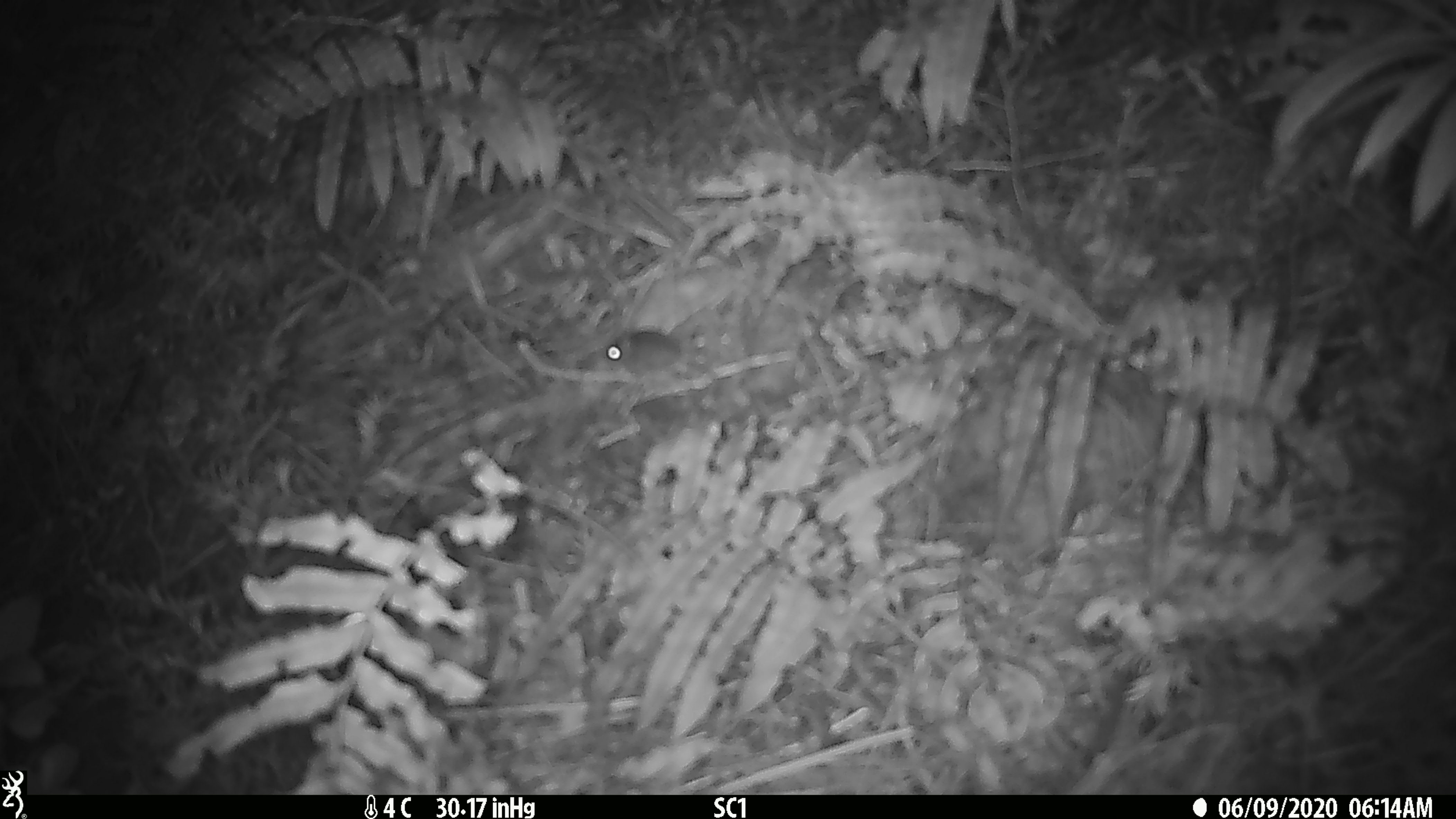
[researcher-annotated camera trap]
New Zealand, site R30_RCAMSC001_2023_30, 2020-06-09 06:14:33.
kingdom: Animalia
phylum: Chordata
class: Mammalia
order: Rodentia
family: Muridae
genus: Mus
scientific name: Mus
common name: mouse